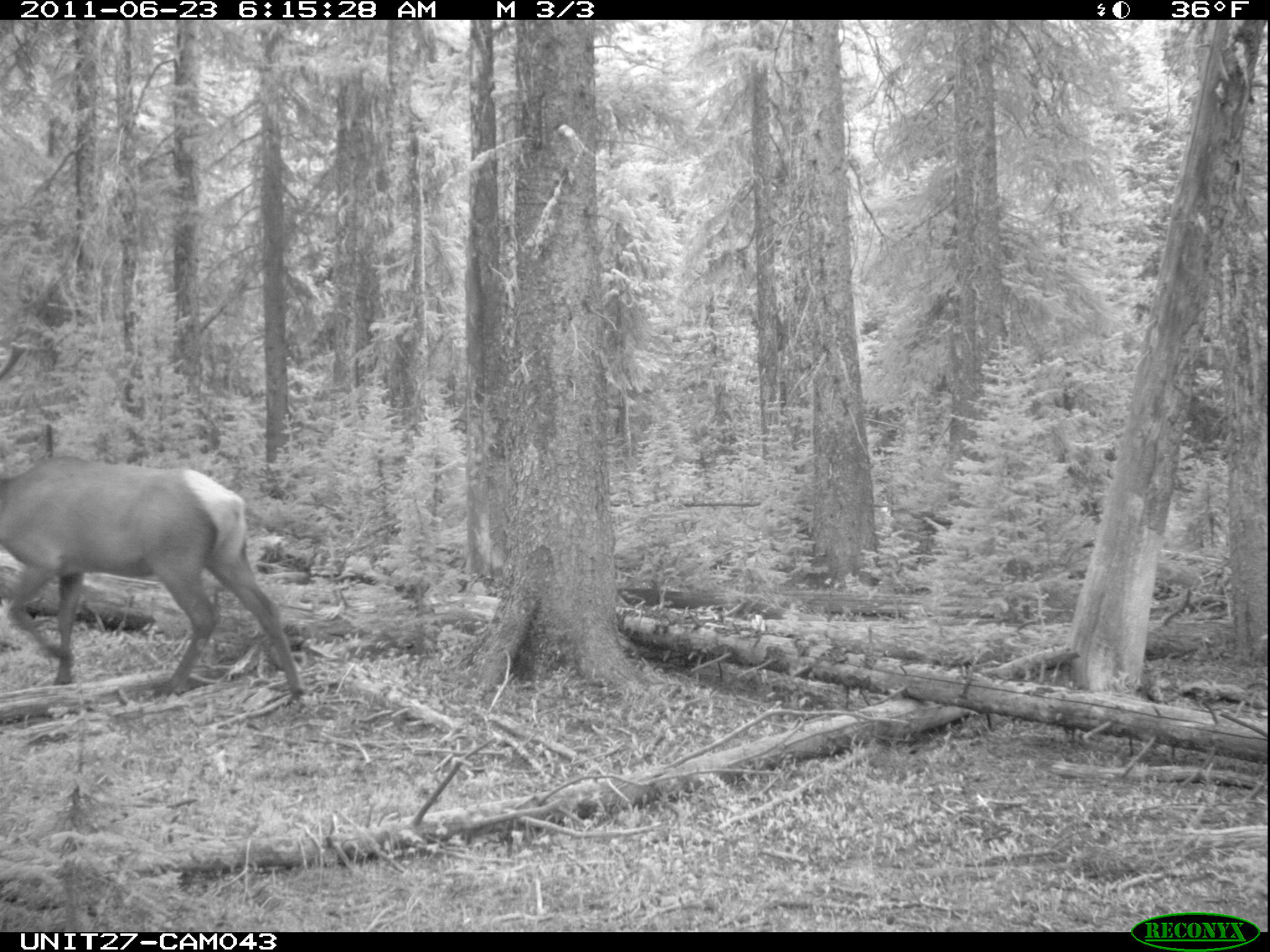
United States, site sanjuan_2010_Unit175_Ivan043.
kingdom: Animalia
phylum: Chordata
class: Mammalia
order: Artiodactyla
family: Cervidae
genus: Cervus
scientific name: Cervus elaphus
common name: red deer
Cervus elaphus (red deer).